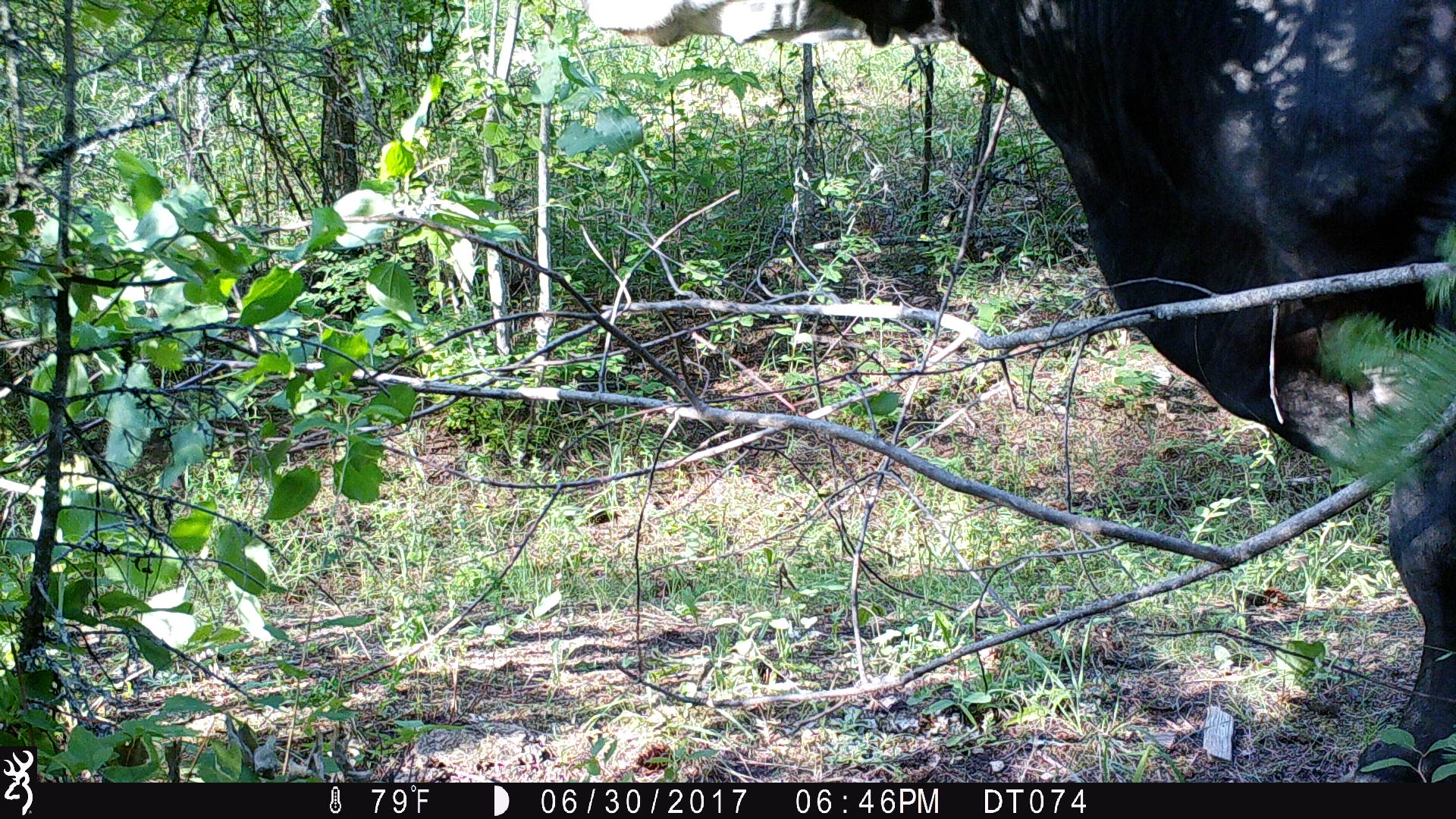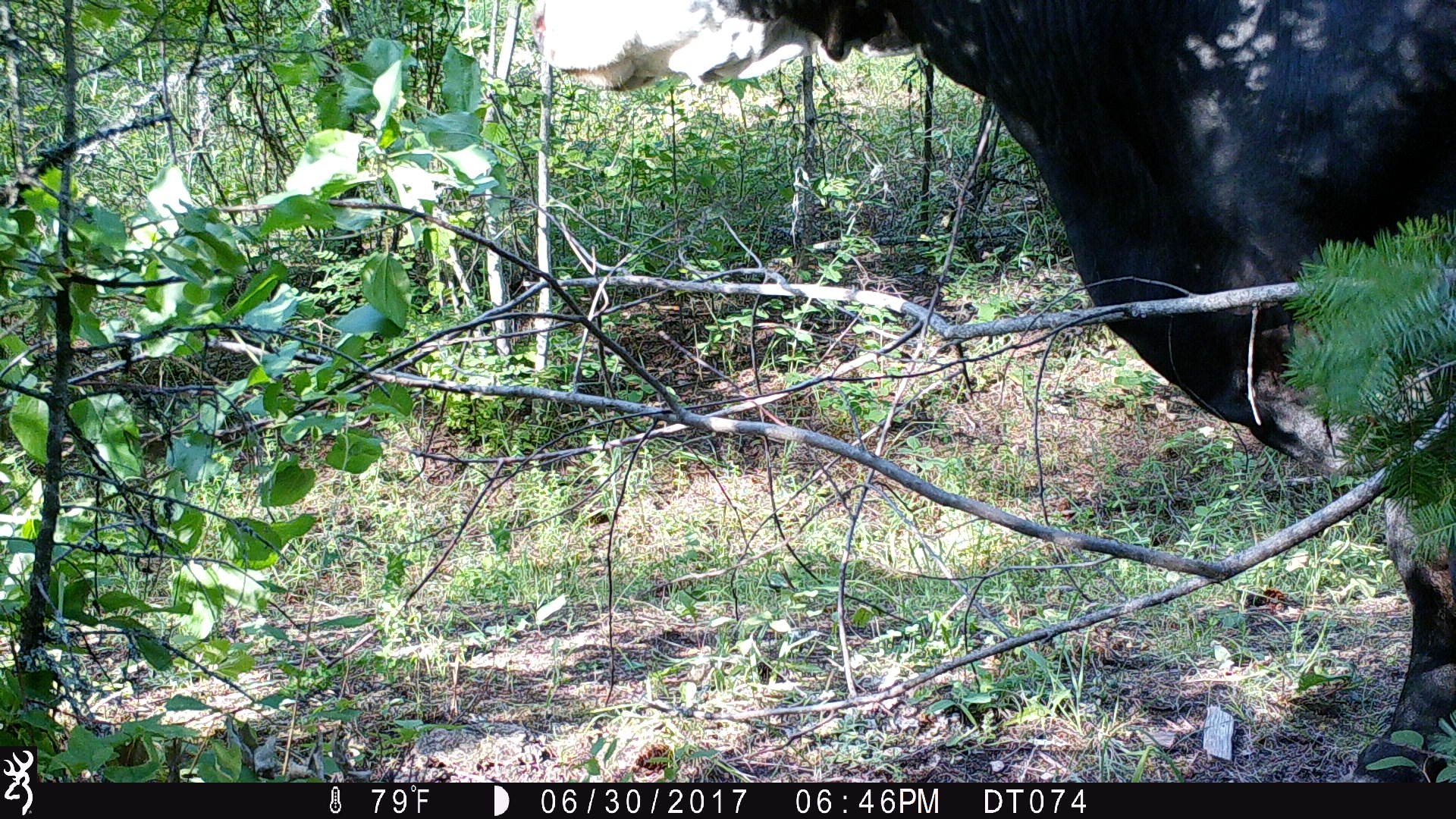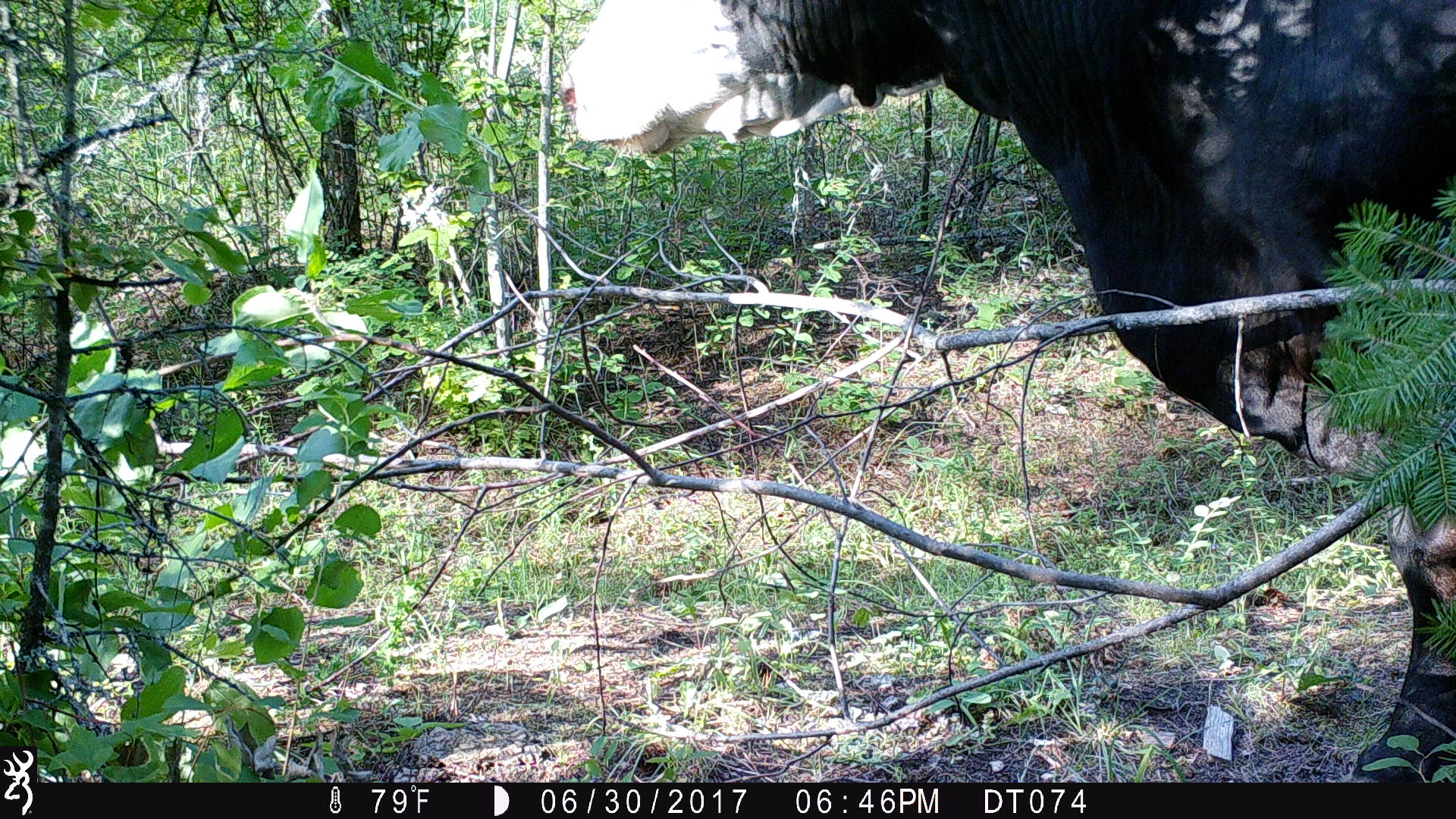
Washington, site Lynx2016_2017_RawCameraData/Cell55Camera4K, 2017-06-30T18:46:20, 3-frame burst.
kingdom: Animalia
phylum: Chordata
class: Mammalia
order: Artiodactyla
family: Bovidae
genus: Bos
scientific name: Bos taurus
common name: domestic cattle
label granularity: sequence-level